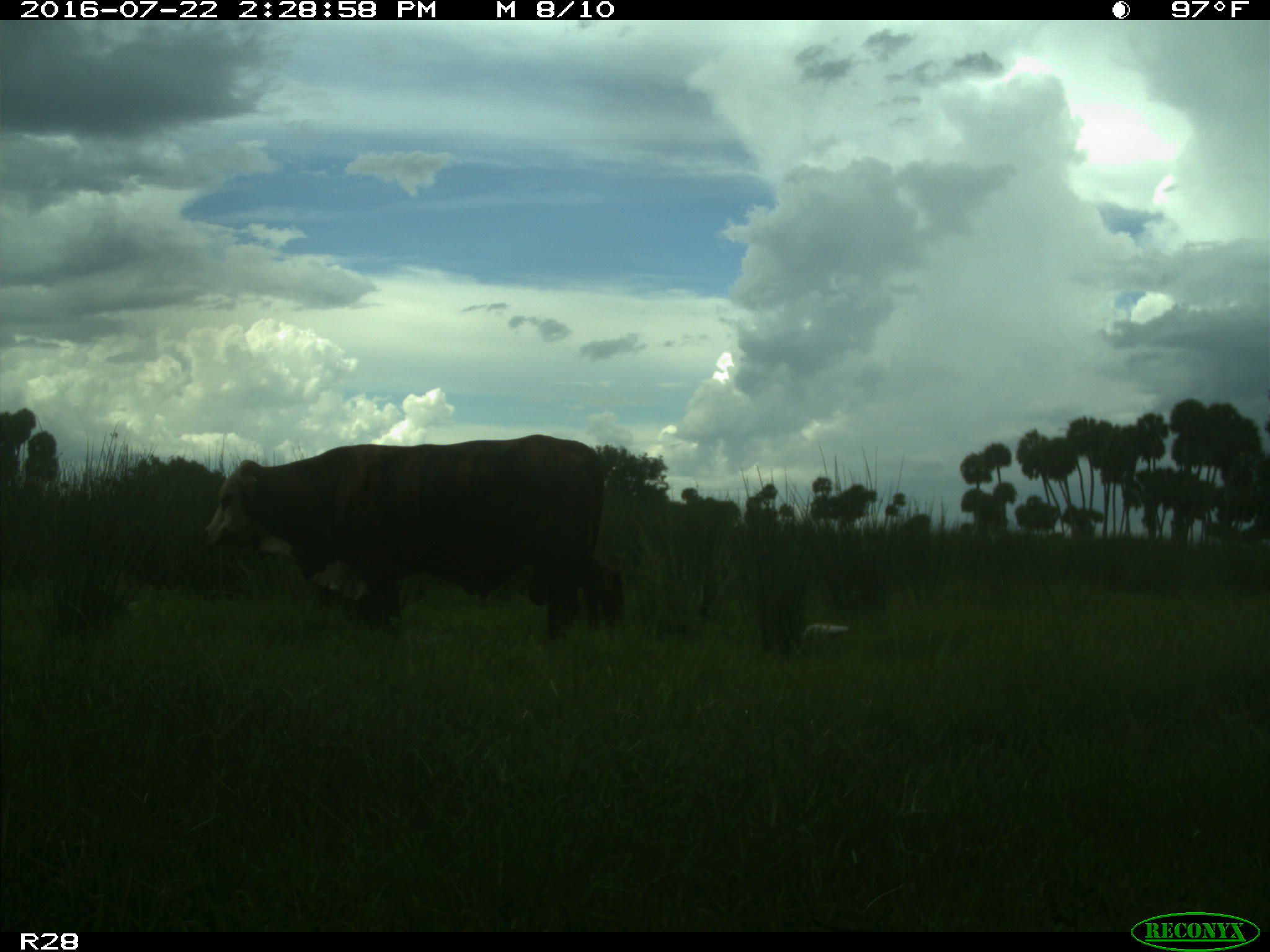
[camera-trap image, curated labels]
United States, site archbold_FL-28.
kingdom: Animalia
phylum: Chordata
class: Mammalia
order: Artiodactyla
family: Bovidae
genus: Bos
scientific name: Bos taurus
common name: domestic cow